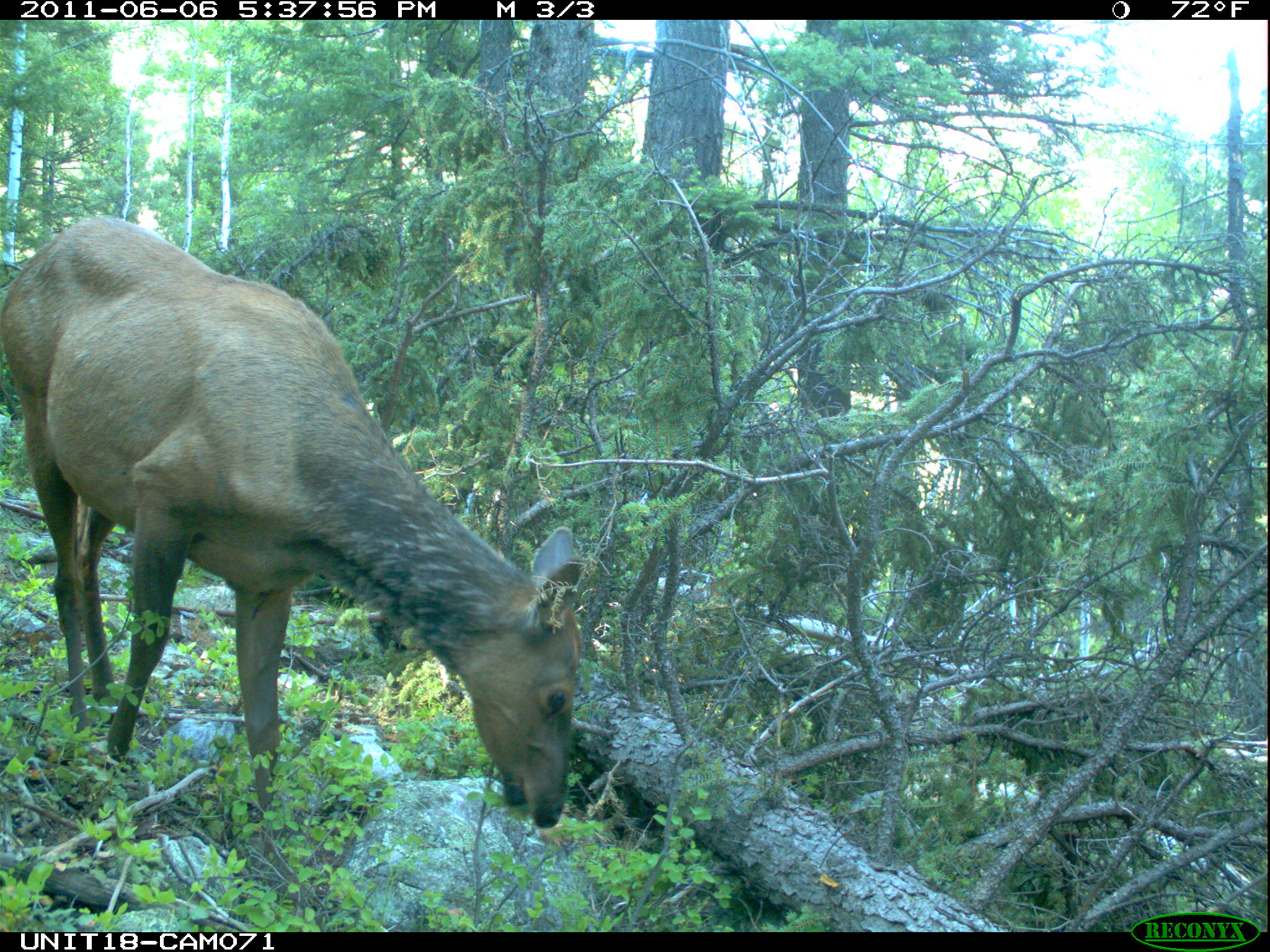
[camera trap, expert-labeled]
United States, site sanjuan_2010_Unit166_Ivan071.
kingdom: Animalia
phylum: Chordata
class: Mammalia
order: Artiodactyla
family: Cervidae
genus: Cervus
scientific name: Cervus elaphus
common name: red deer